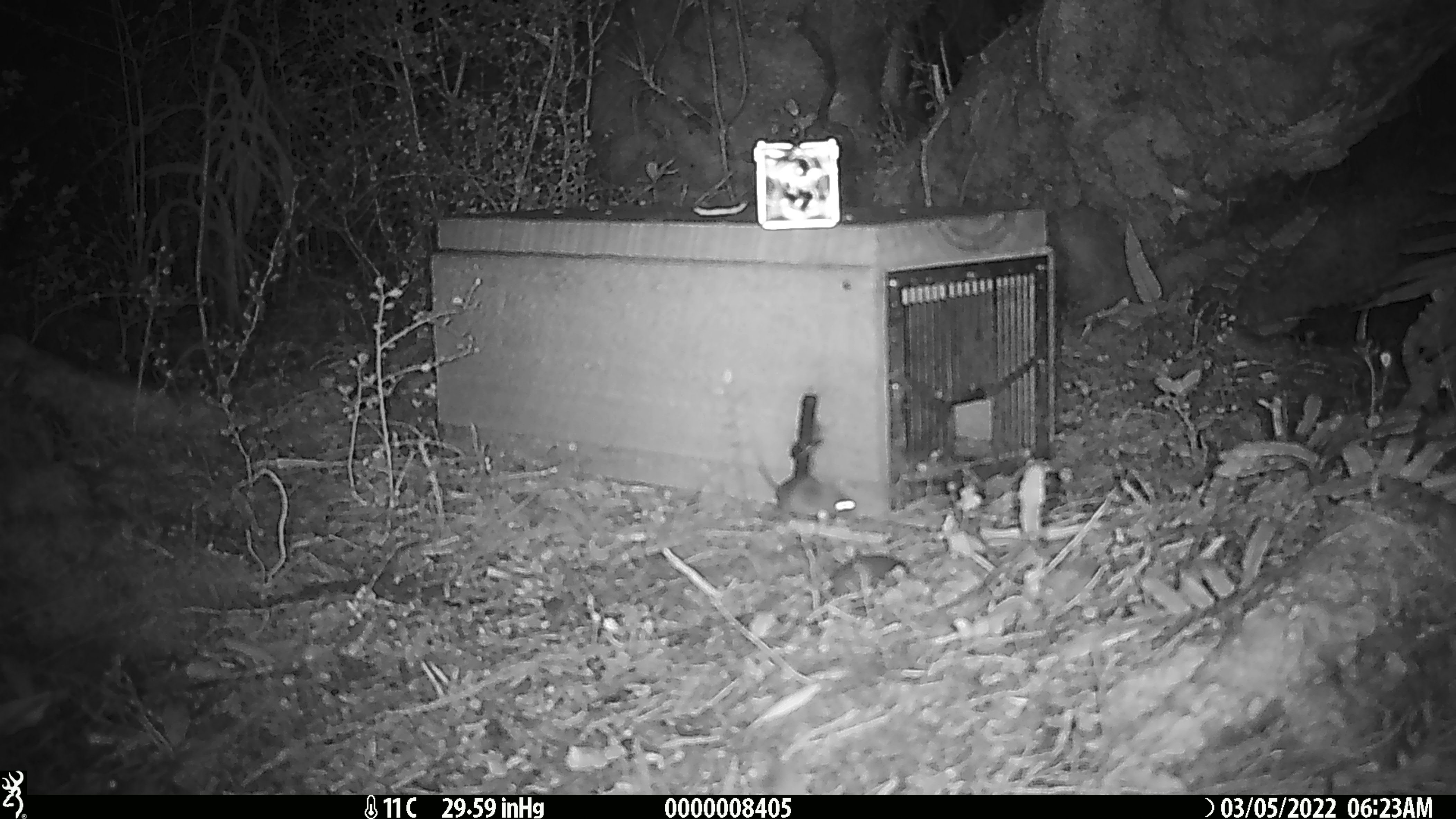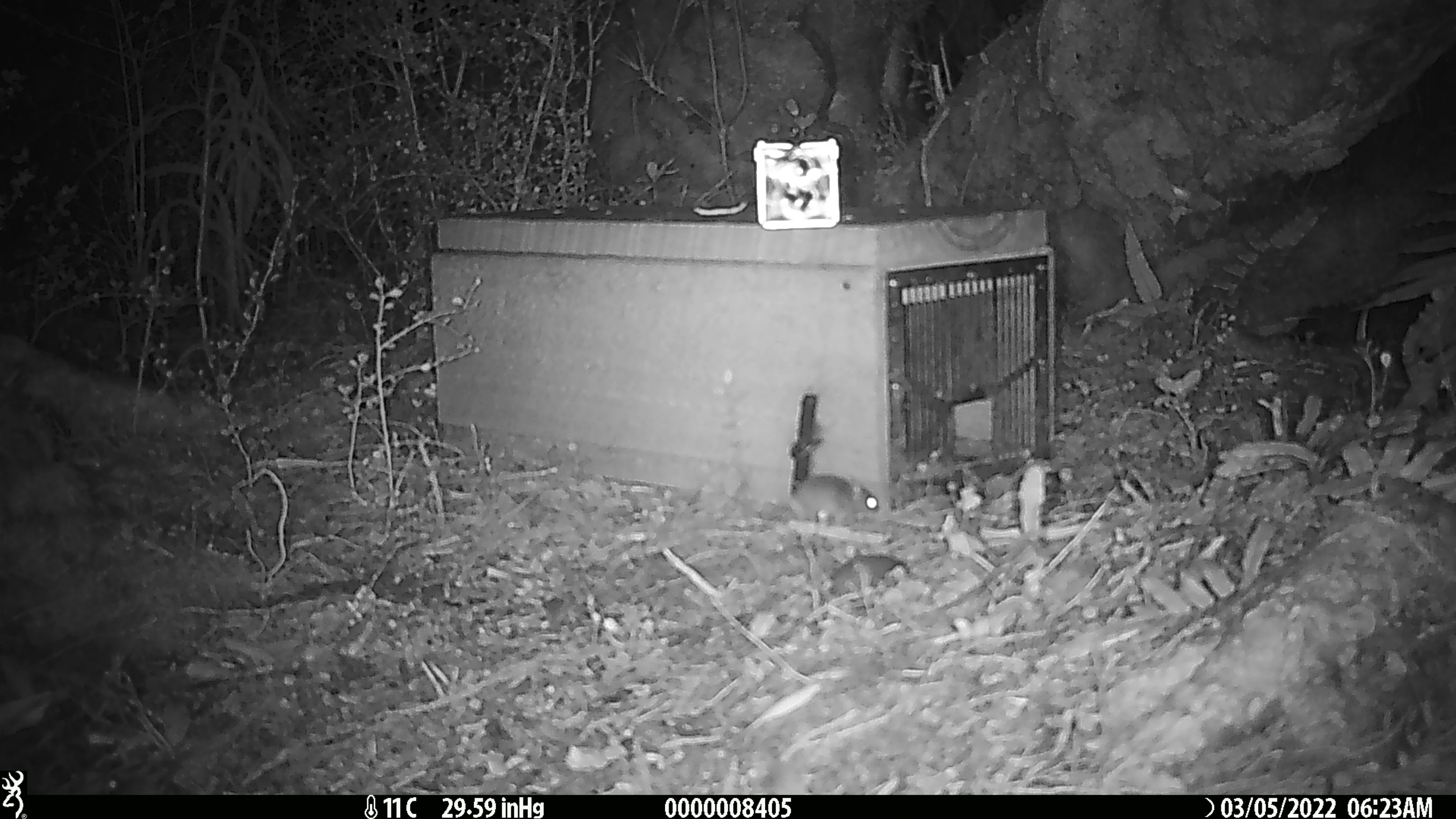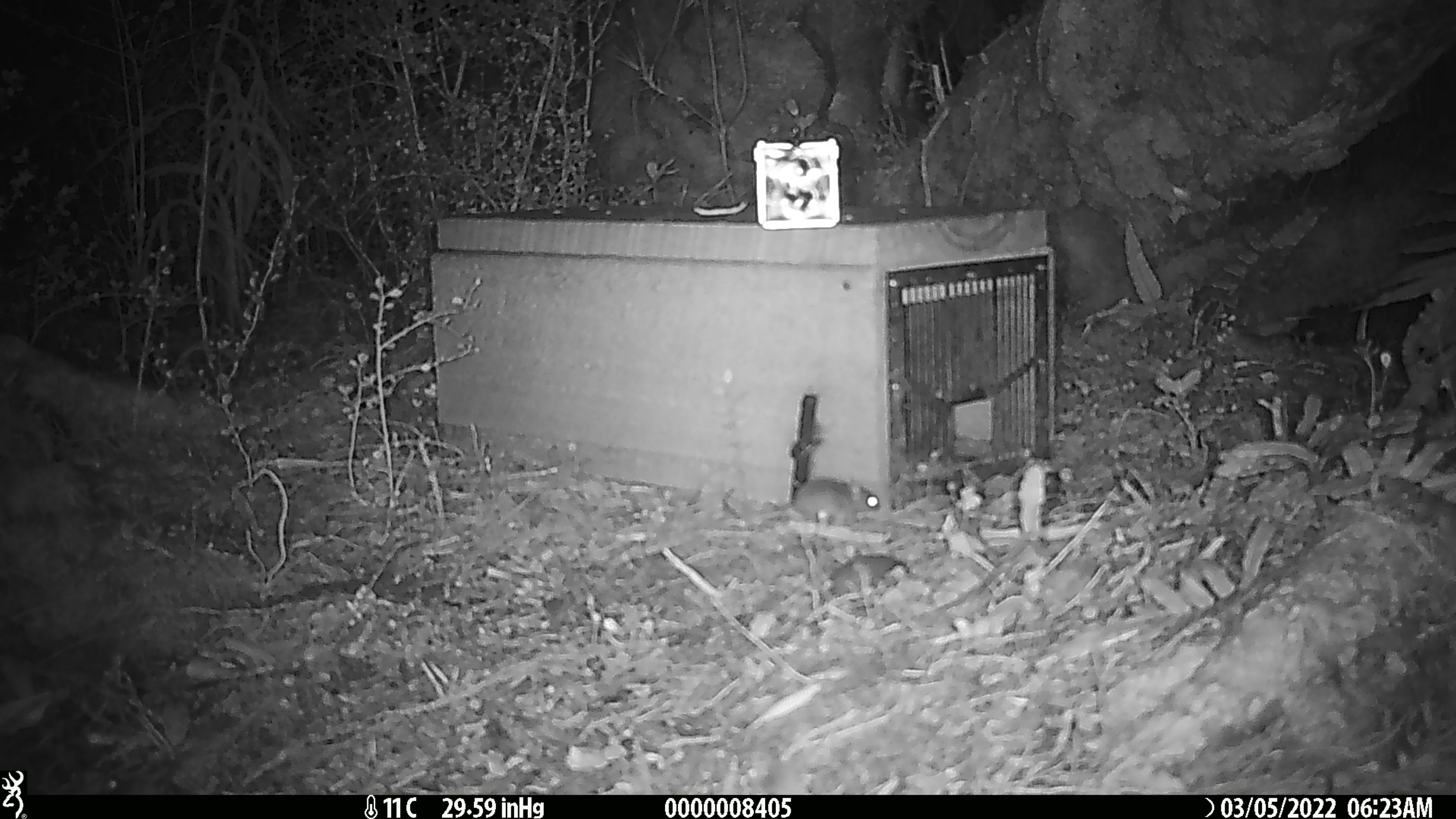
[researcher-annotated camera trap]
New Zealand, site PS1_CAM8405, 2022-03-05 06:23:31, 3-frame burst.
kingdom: Animalia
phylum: Chordata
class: Mammalia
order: Rodentia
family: Muridae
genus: Mus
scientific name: Mus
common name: mouse